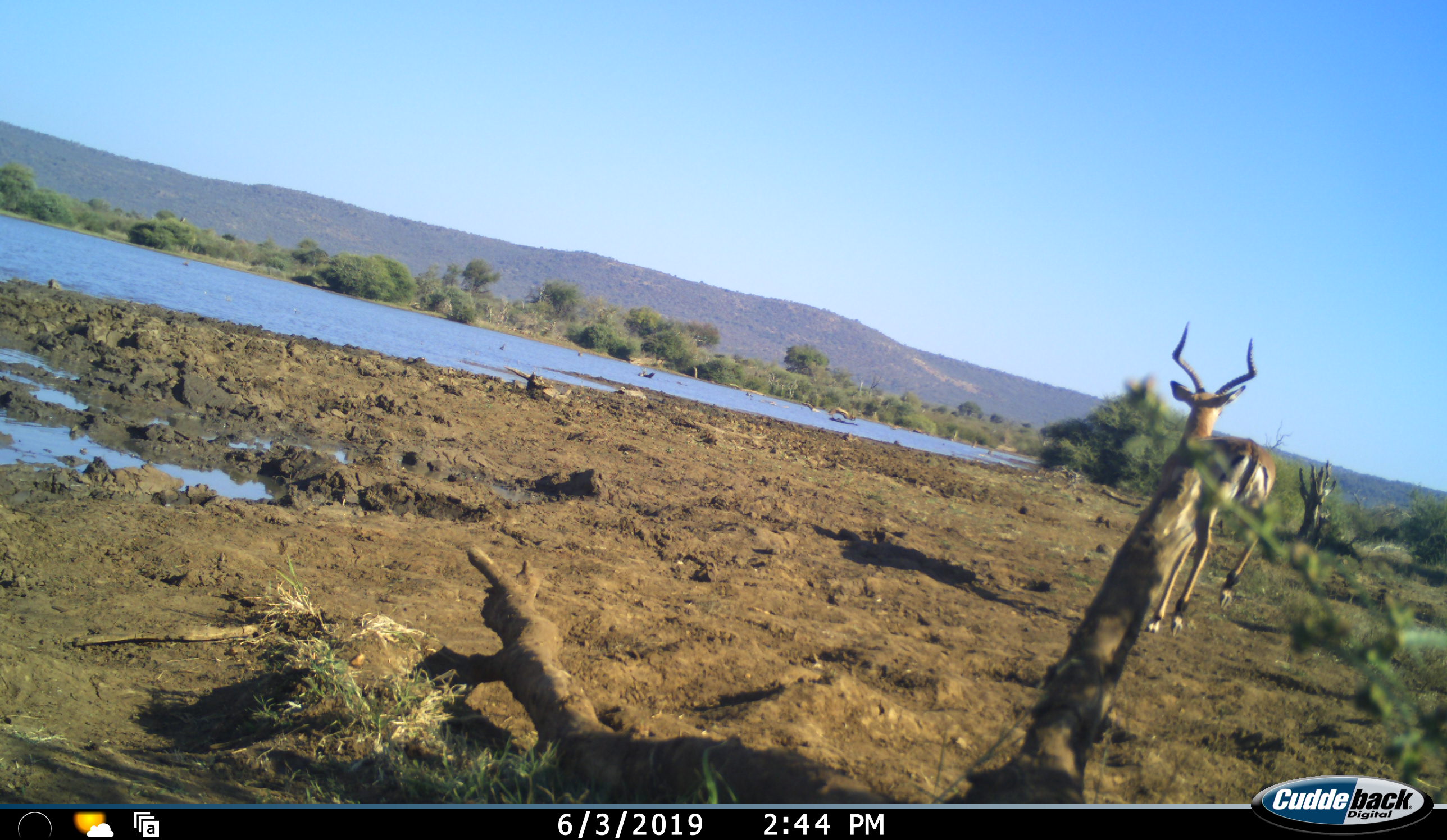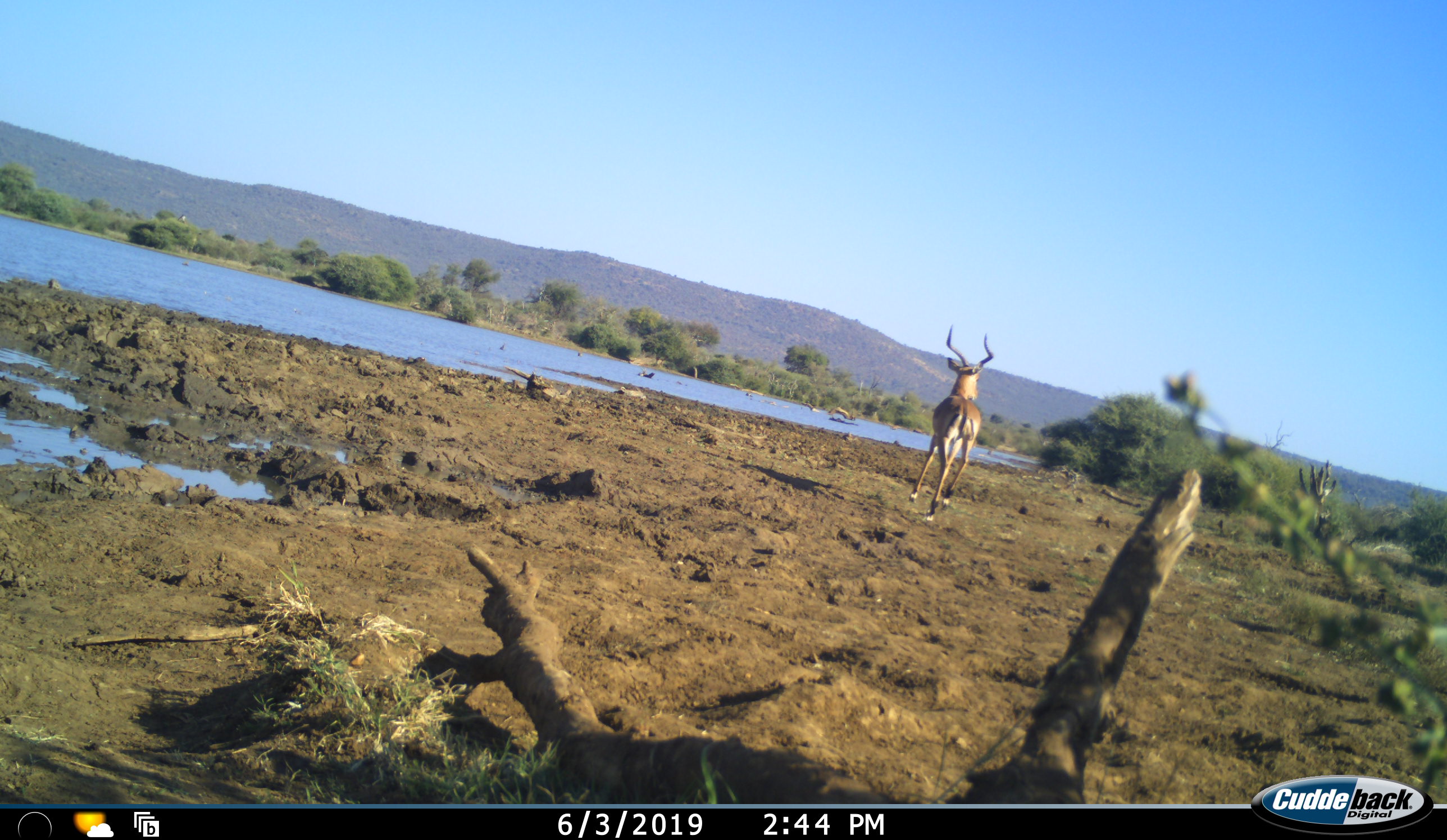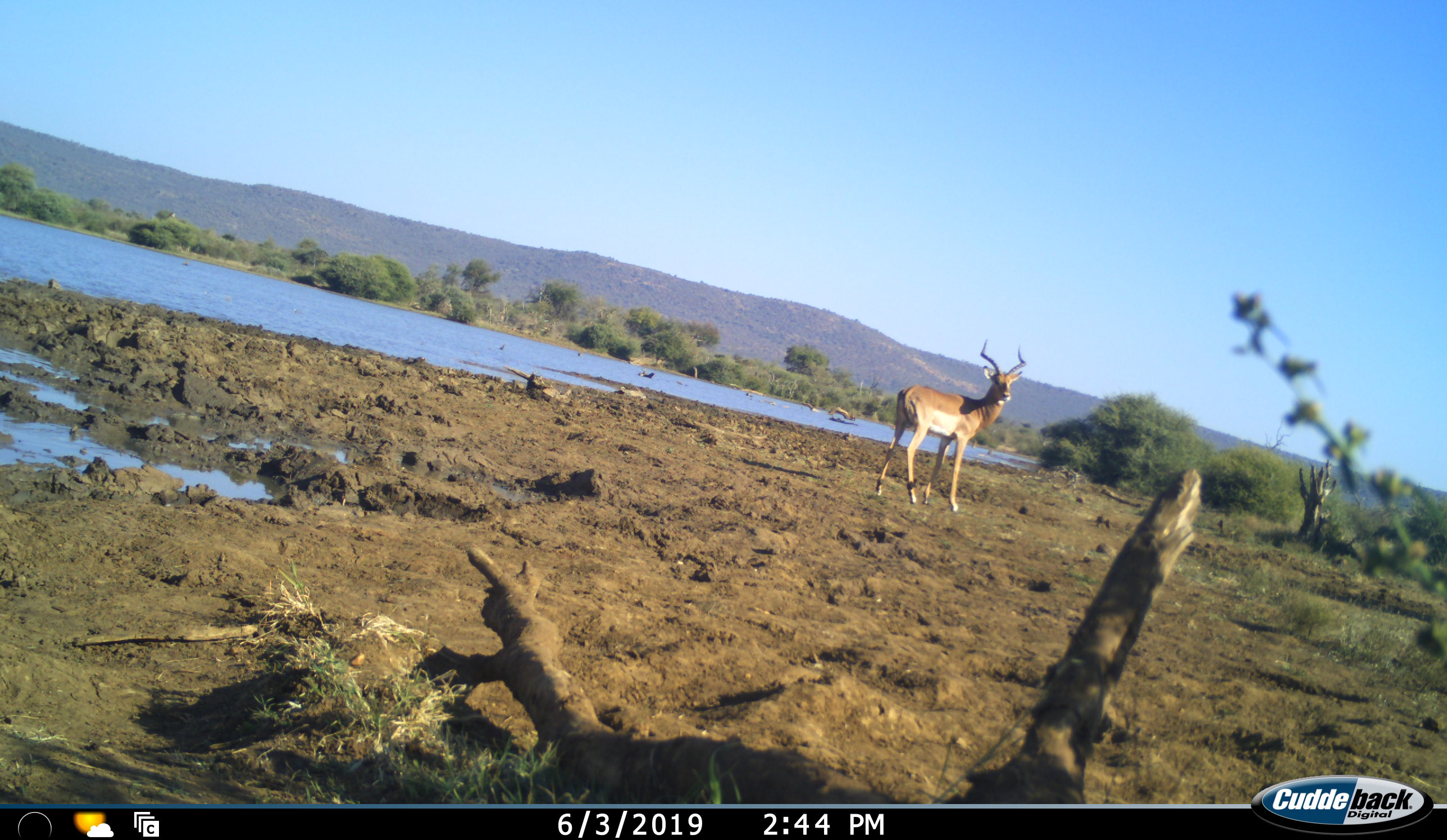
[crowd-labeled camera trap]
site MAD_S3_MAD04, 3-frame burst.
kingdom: Animalia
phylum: Chordata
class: Mammalia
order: Artiodactyla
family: Bovidae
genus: Aepyceros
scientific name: Aepyceros melampus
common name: impala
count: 1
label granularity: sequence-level